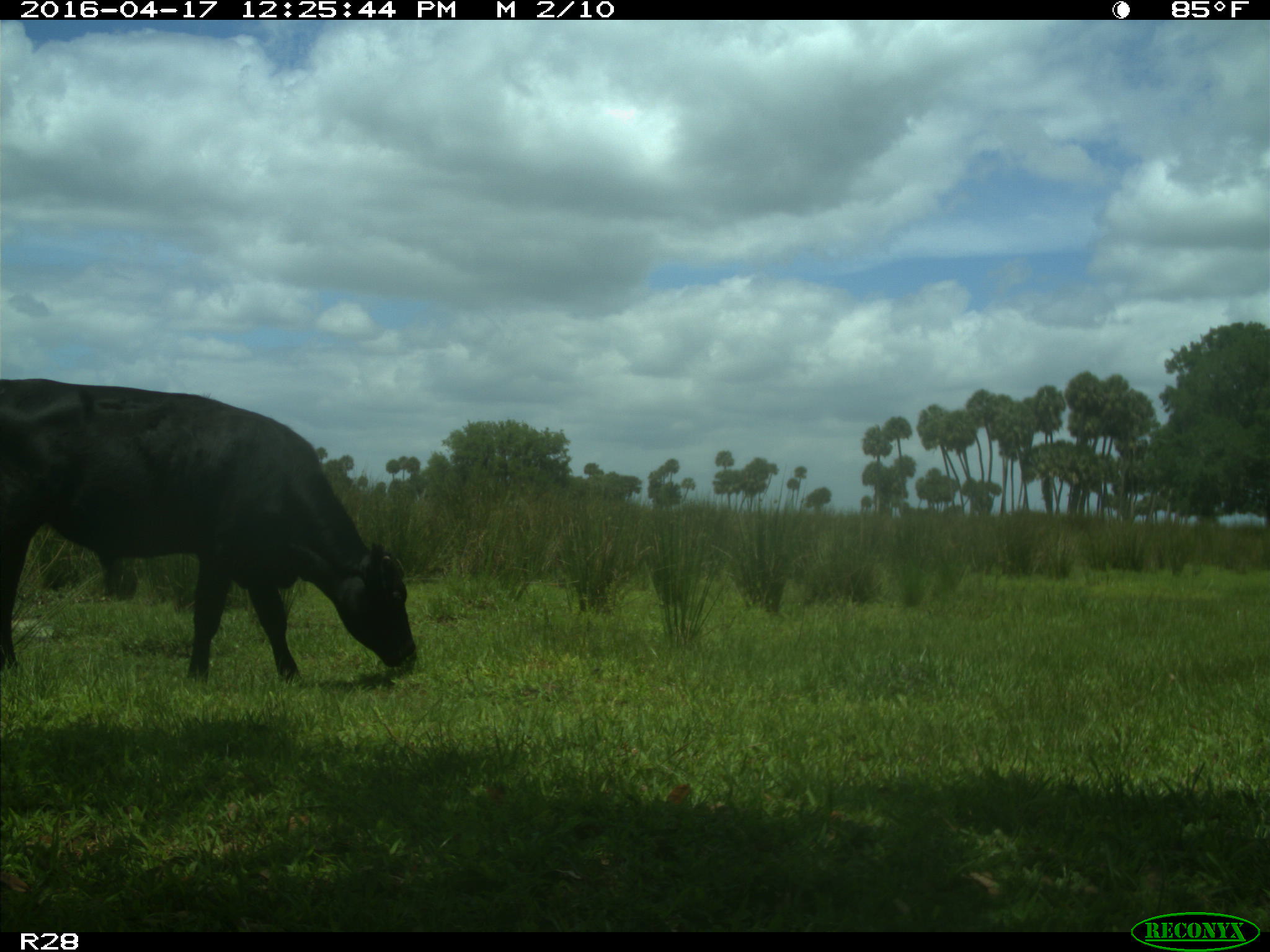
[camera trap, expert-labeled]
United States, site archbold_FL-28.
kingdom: Animalia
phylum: Chordata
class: Mammalia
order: Artiodactyla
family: Bovidae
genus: Bos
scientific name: Bos taurus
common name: domestic cow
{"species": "Bos taurus (domestic cow)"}